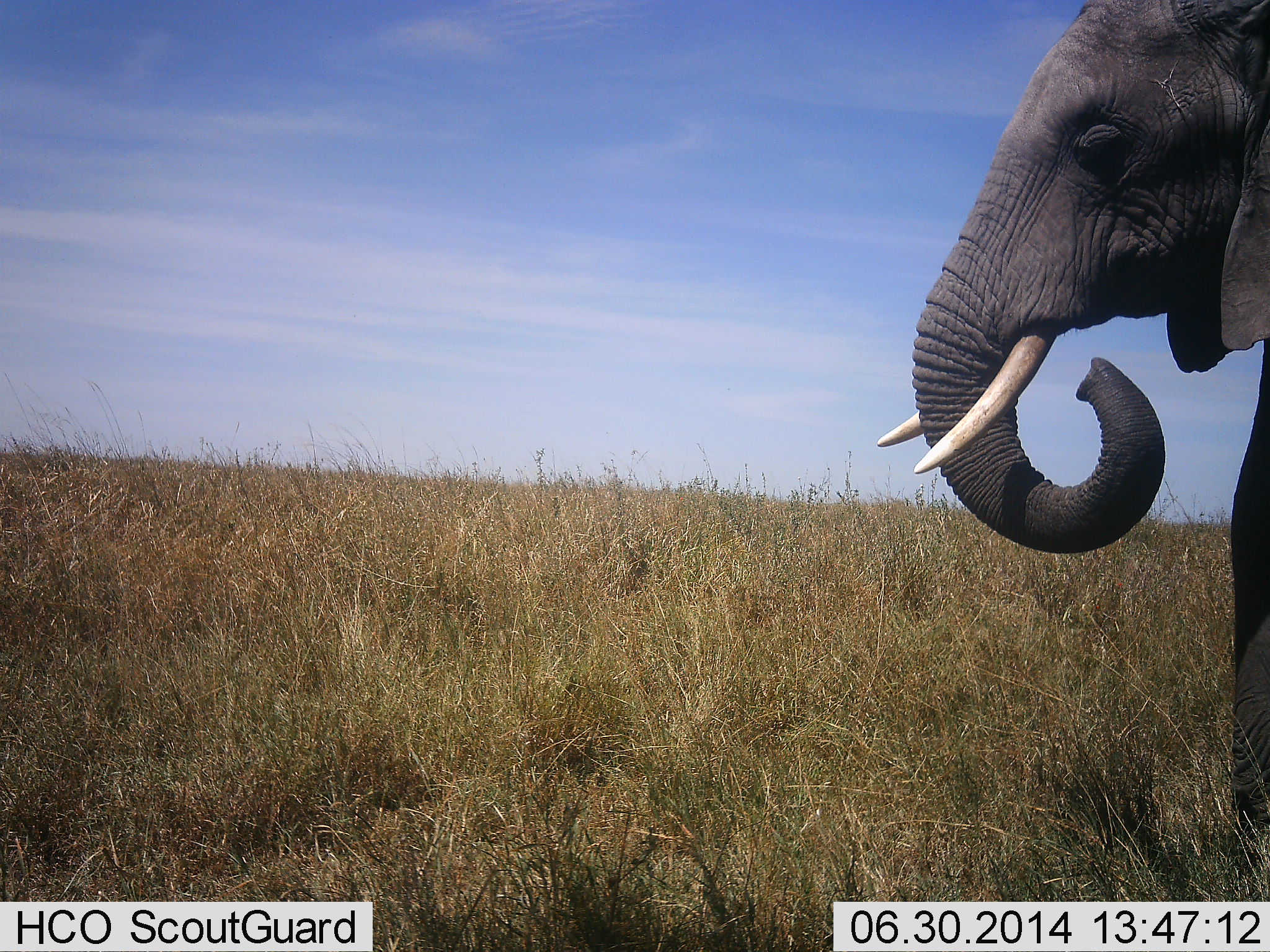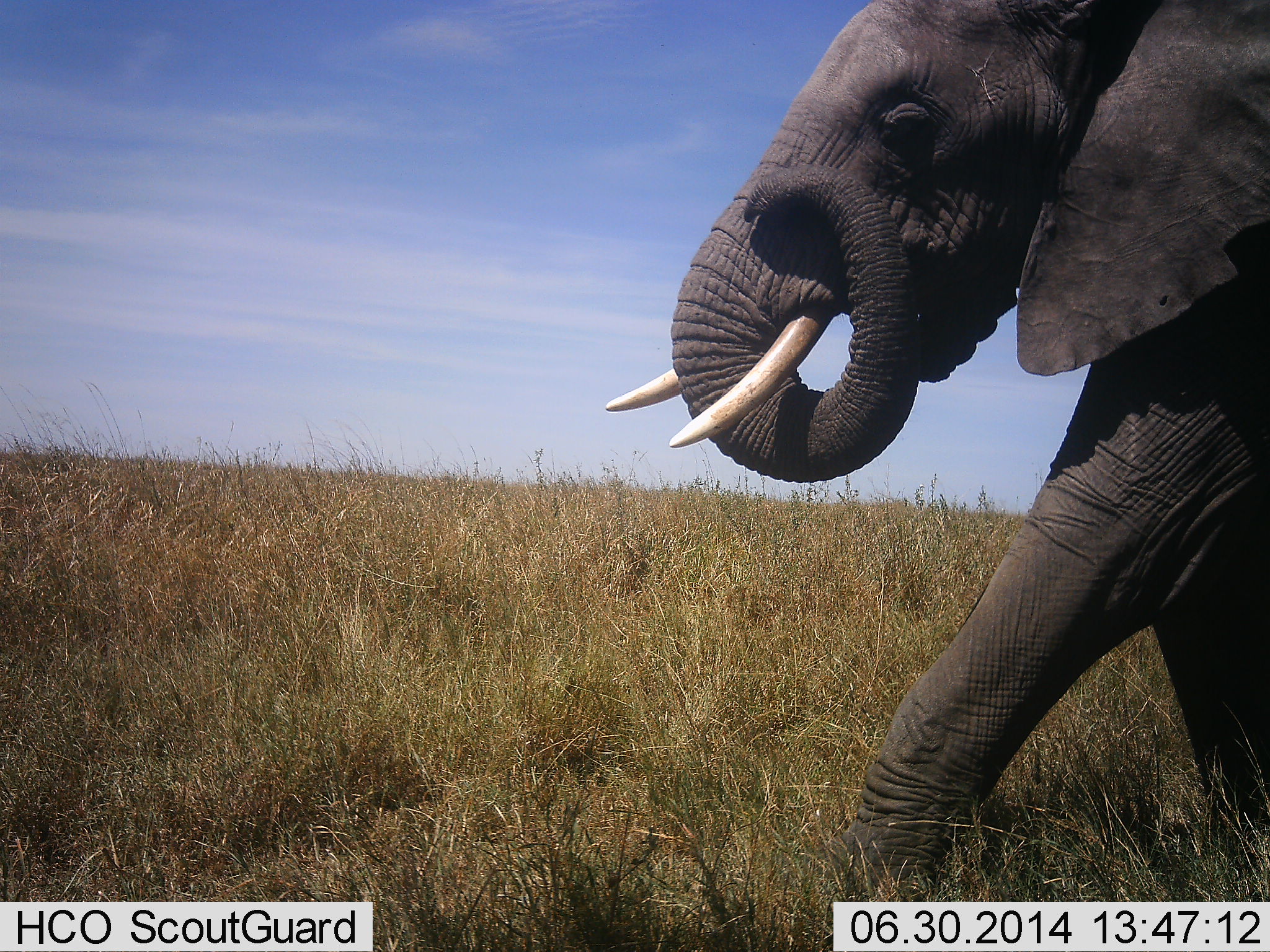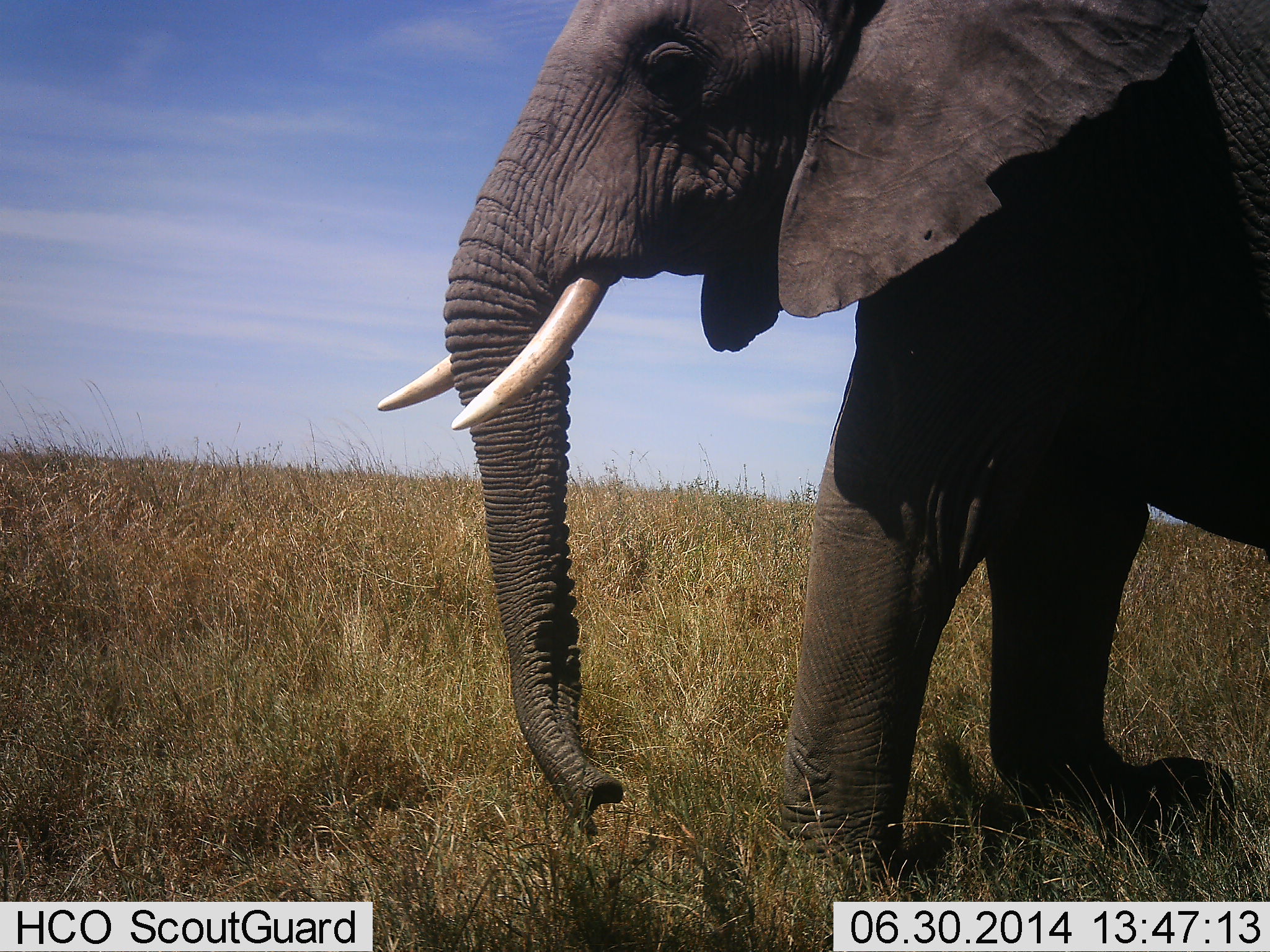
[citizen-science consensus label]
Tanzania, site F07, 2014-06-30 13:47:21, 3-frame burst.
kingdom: Animalia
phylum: Chordata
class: Mammalia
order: Proboscidea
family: Elephantidae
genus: Loxodonta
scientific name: Loxodonta africana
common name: african bush elephant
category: elephant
Elephant (african bush elephant) (Loxodonta africana), count 1. Behavior (volunteer vote fractions): standing 0%, resting 0%, moving 100%, interacting 0%. Young present (vote fraction): 0%. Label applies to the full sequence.